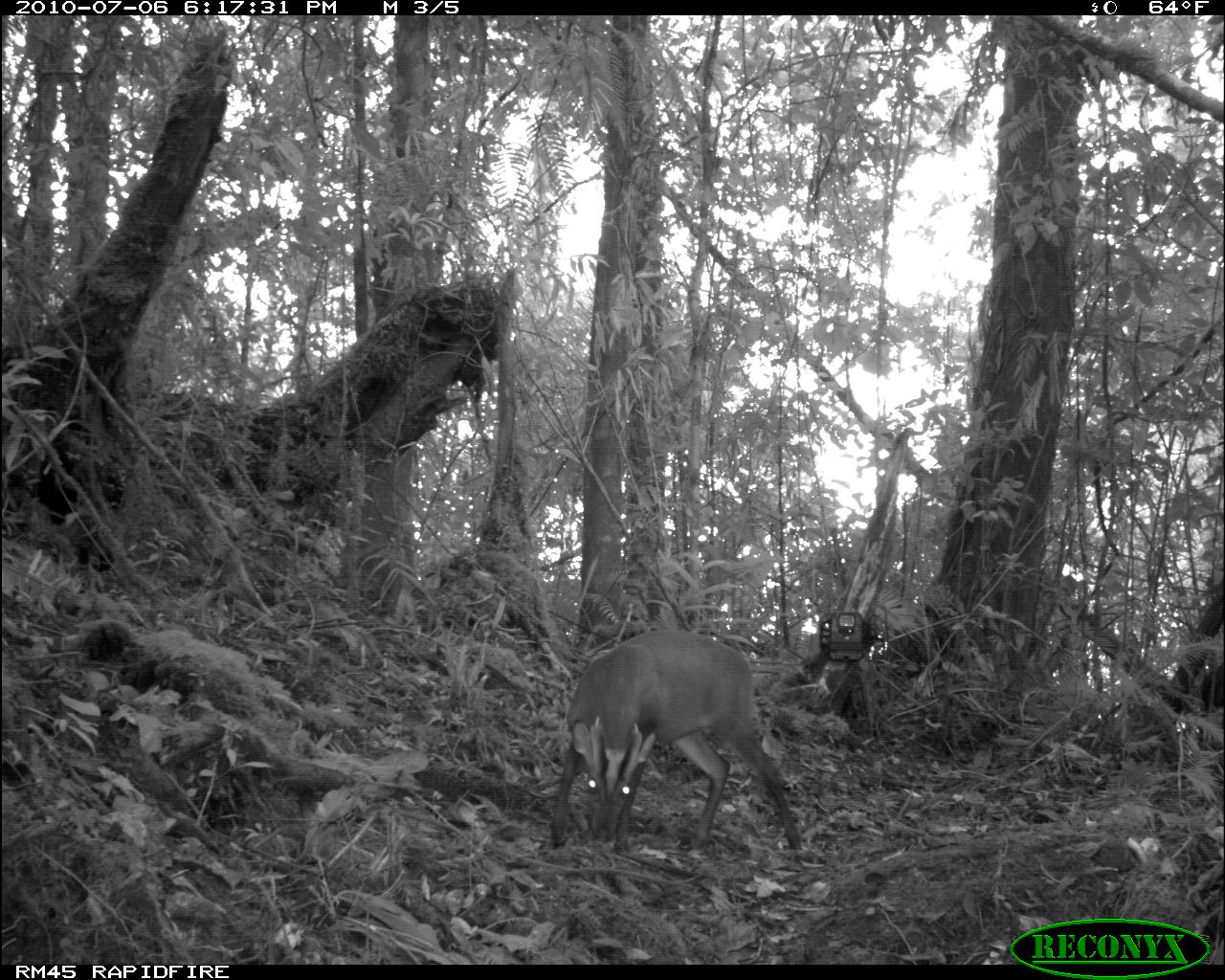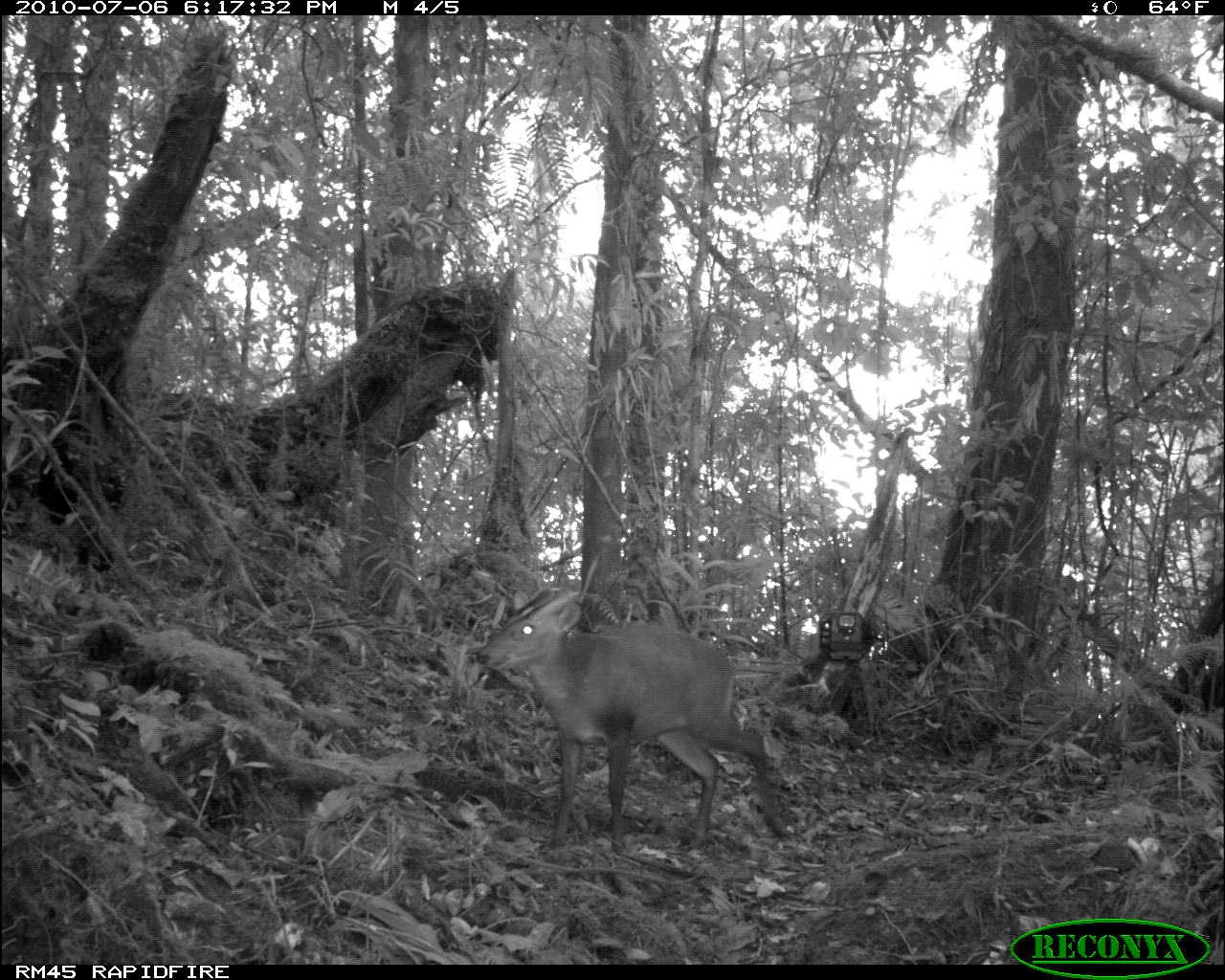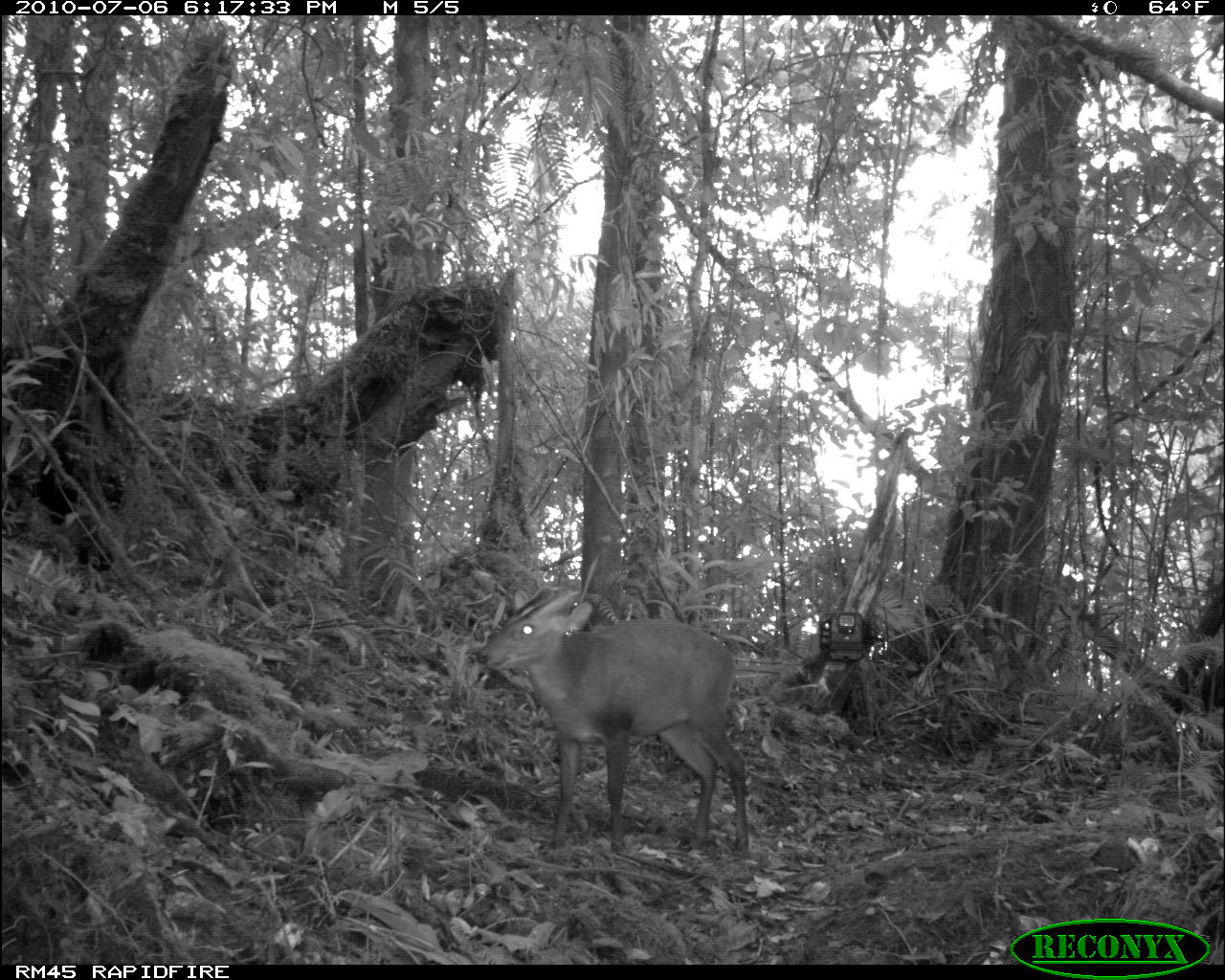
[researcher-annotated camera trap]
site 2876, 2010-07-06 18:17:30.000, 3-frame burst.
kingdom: Animalia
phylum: Chordata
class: Mammalia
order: Artiodactyla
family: Cervidae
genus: Muntiacus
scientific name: Muntiacus muntjak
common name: southern red muntjac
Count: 1.